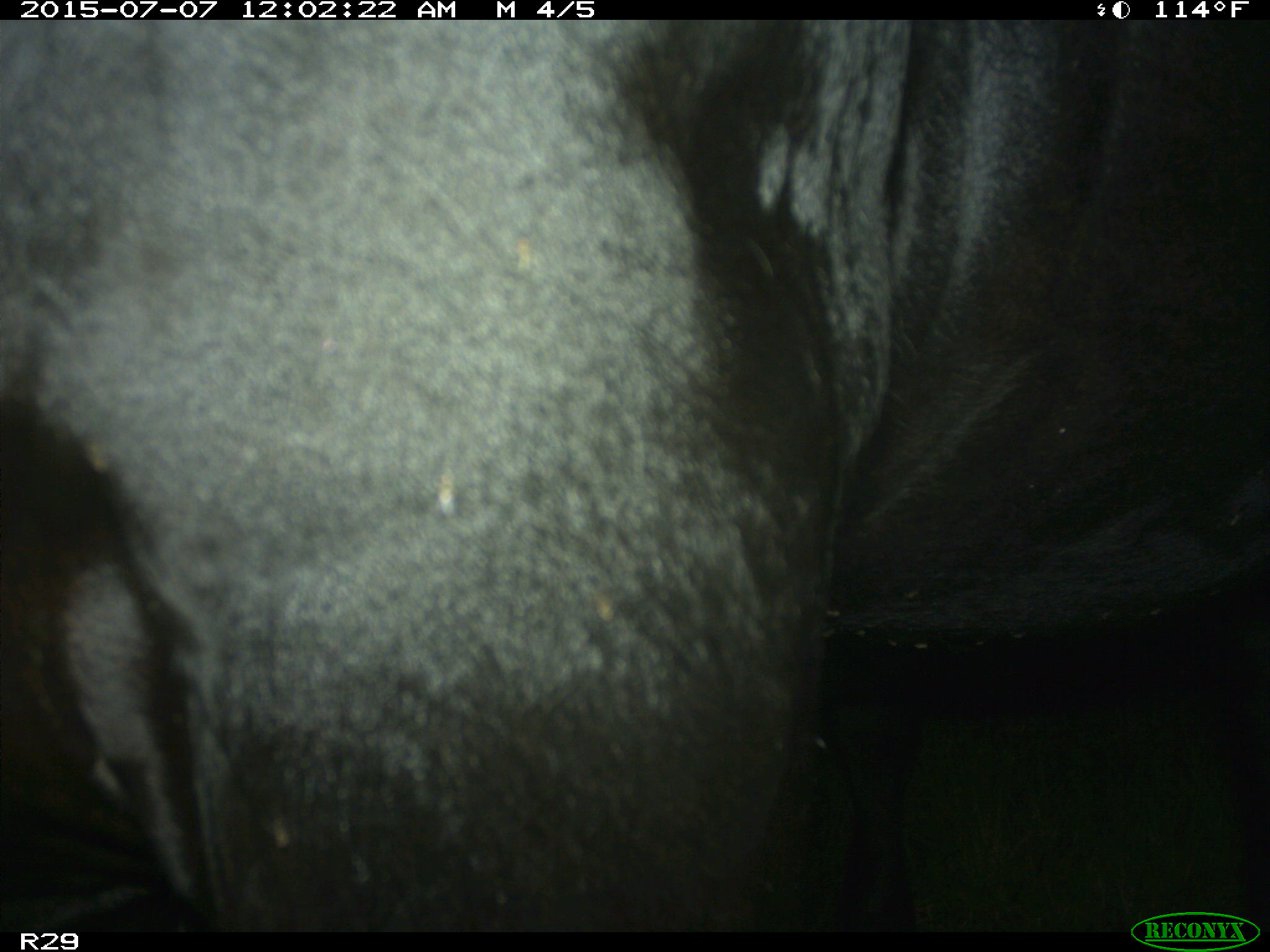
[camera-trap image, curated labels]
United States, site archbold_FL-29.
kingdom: Animalia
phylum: Chordata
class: Mammalia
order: Artiodactyla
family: Bovidae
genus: Bos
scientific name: Bos taurus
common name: domestic cow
Bos taurus (domestic cow).